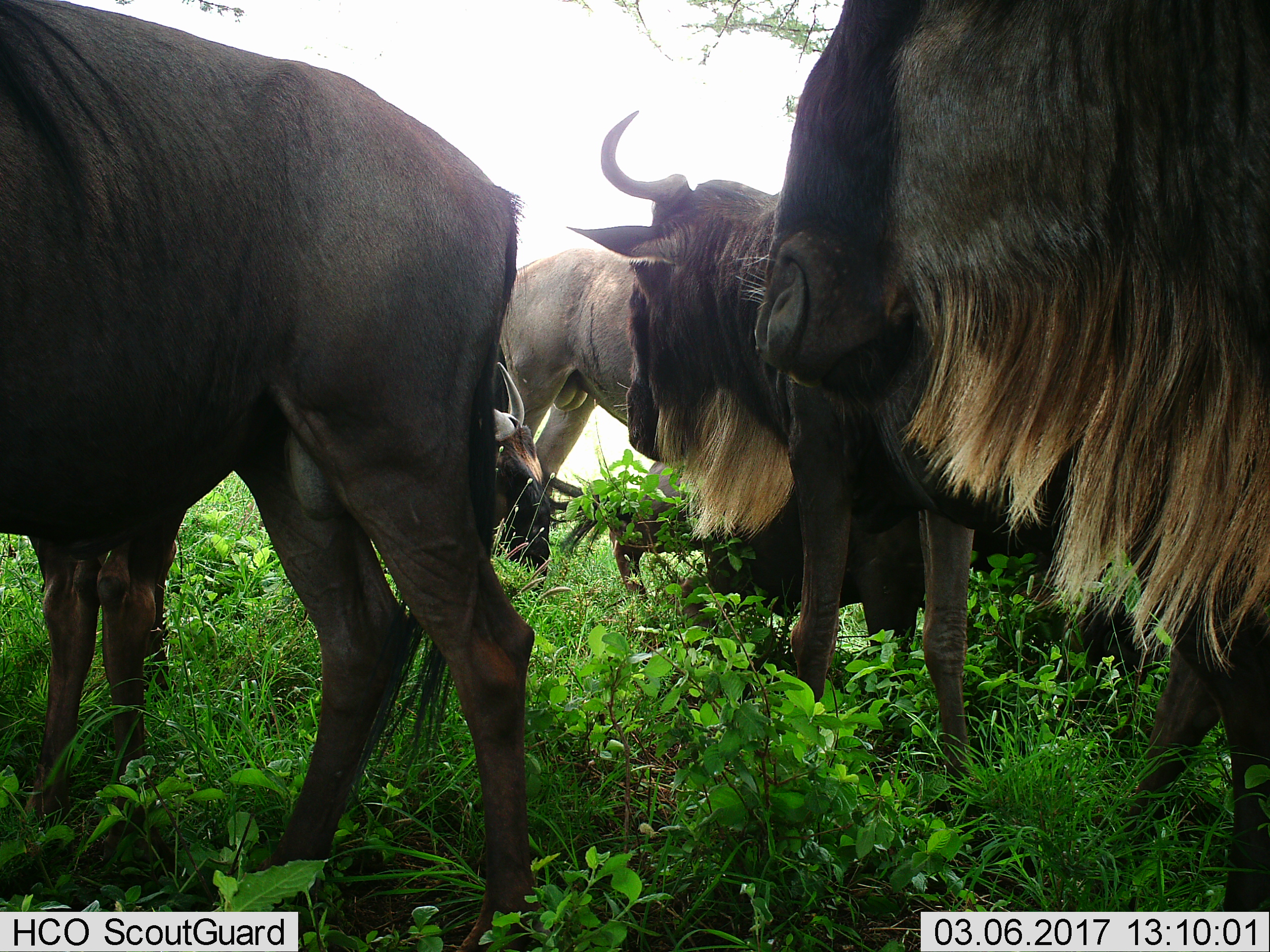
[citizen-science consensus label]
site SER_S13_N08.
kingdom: Animalia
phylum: Chordata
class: Mammalia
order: Artiodactyla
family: Bovidae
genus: Connochaetes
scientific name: Connochaetes taurinus taurinus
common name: blue wildebeest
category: wildebeestblue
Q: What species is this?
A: Wildebeestblue (blue wildebeest) (Connochaetes taurinus taurinus).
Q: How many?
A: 6.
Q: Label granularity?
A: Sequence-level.